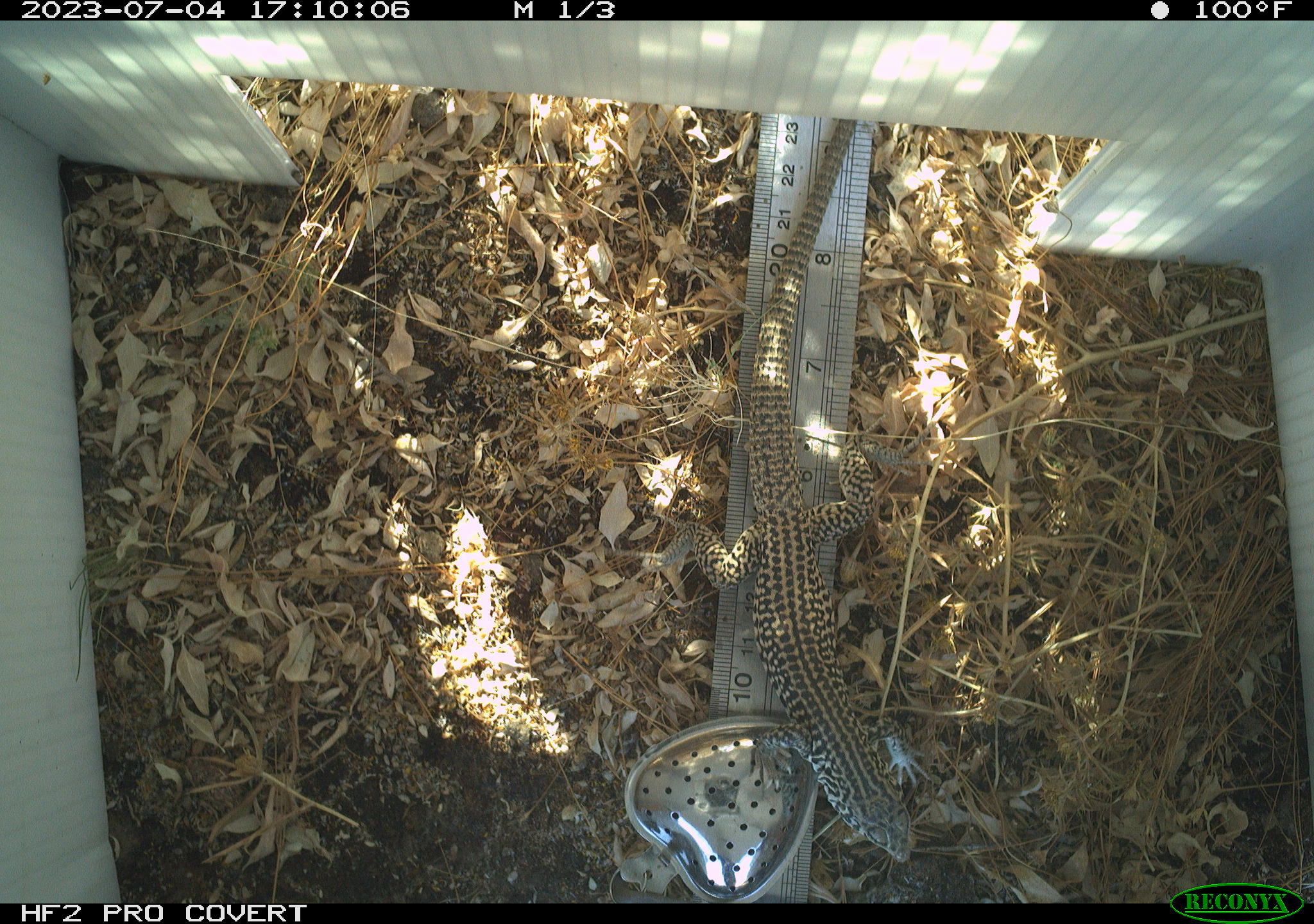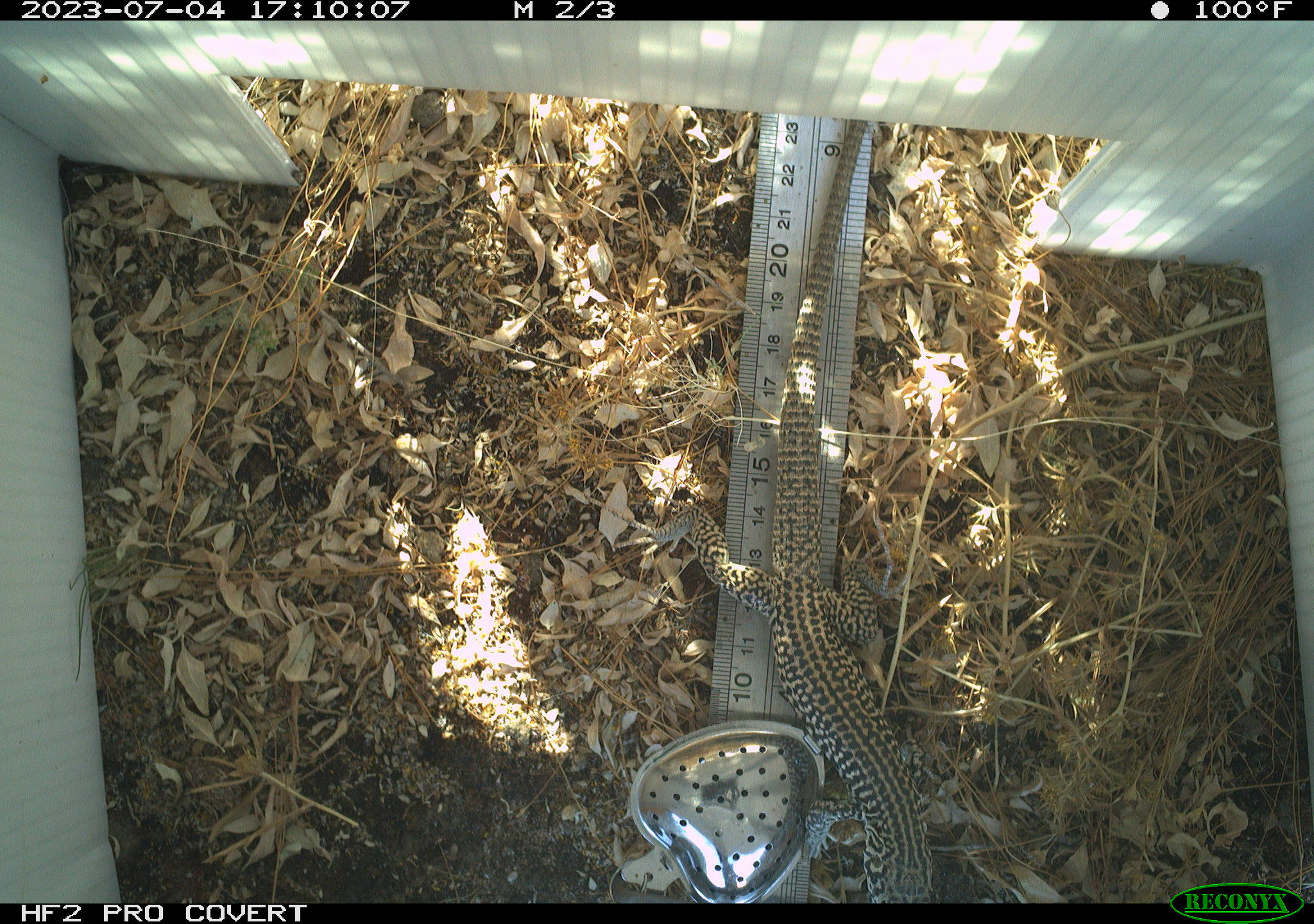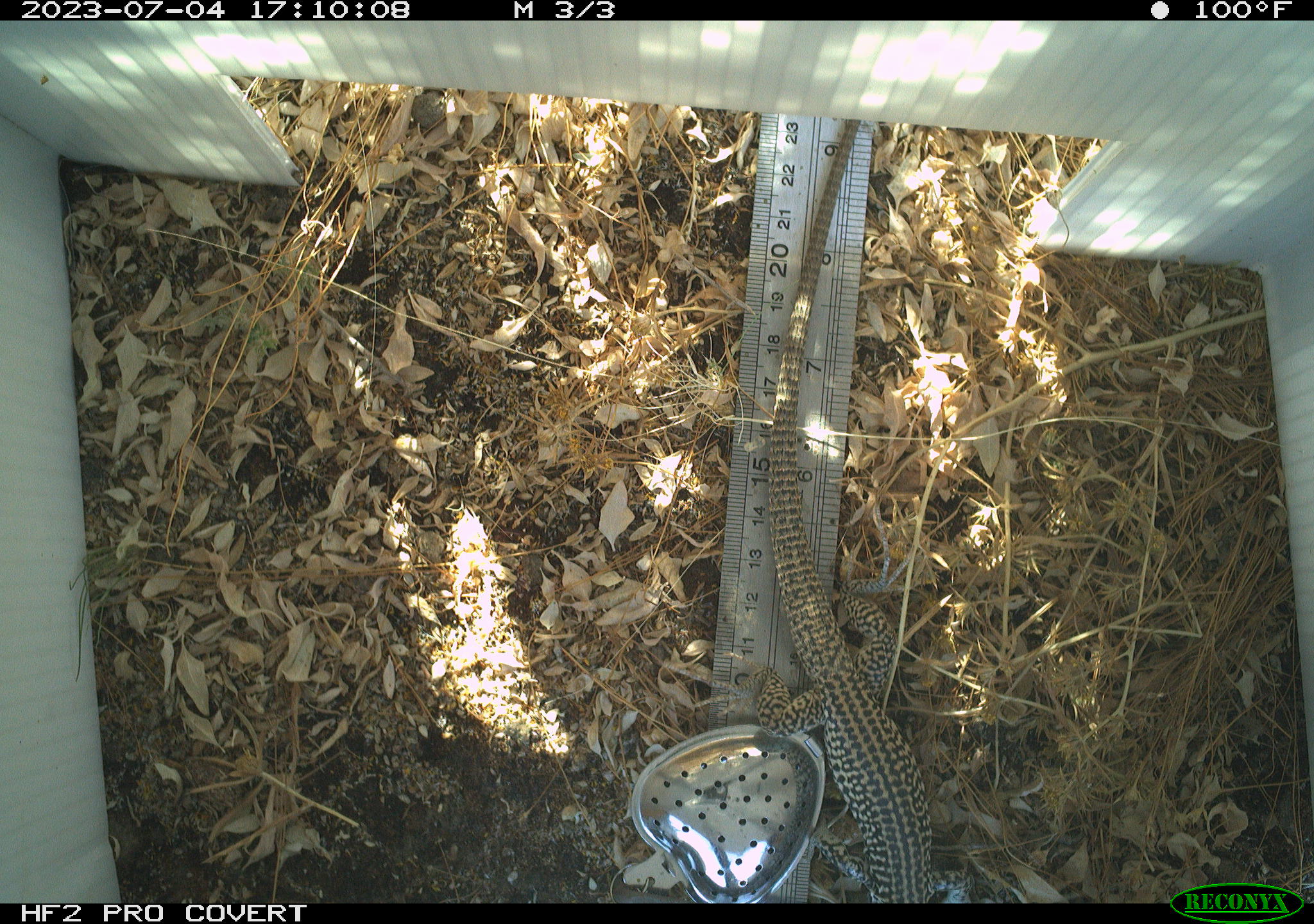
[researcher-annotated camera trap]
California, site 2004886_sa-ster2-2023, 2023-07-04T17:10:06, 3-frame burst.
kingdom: Animalia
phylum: Chordata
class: Reptilia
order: Squamata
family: Teiidae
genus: Aspidoscelis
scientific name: Aspidoscelis tigris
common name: western whiptail